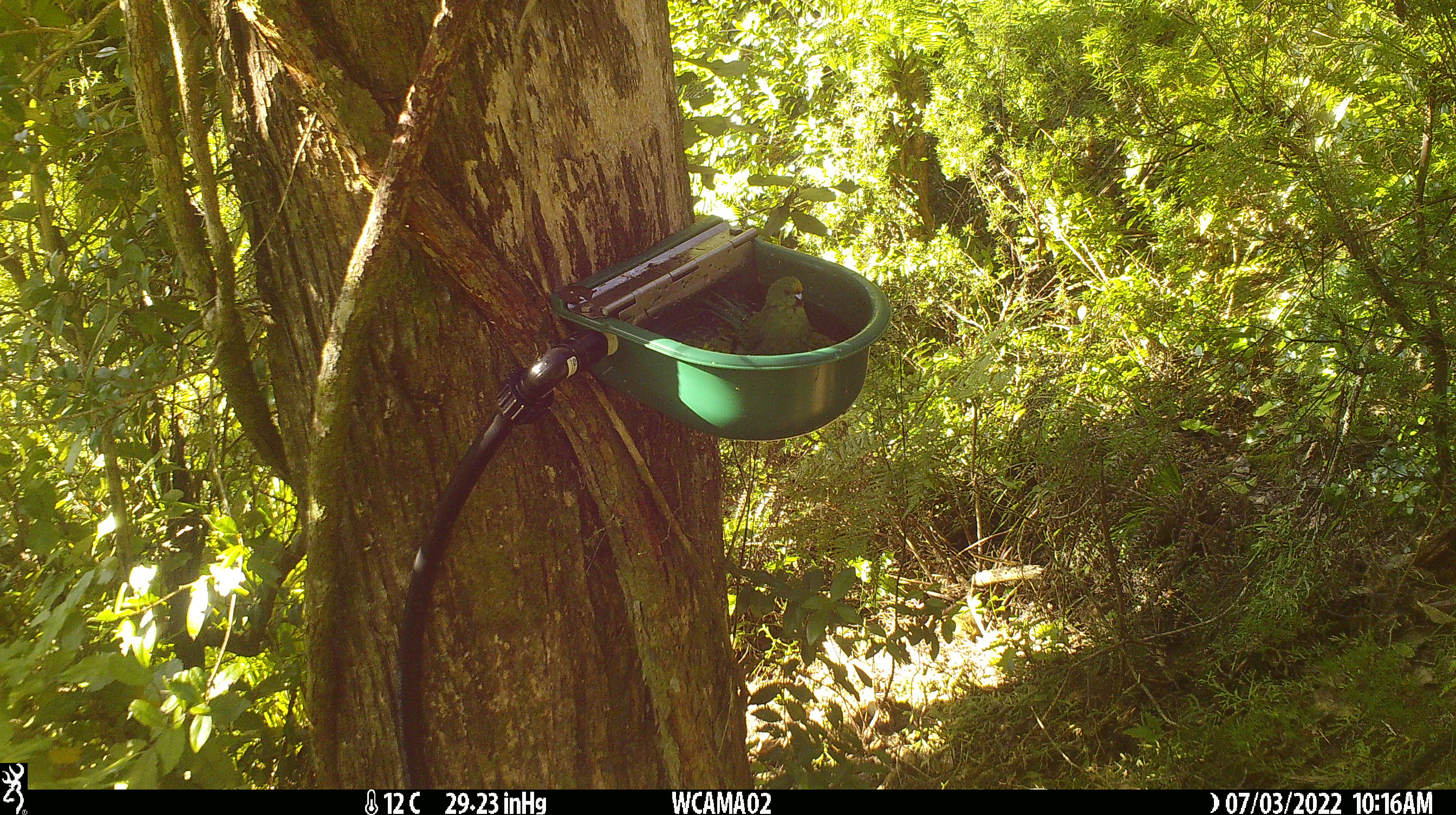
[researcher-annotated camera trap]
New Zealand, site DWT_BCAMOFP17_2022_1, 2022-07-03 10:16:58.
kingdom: Animalia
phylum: Chordata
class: Aves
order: Psittaciformes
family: Psittaculidae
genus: Cyanoramphus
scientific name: Cyanoramphus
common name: parakeet